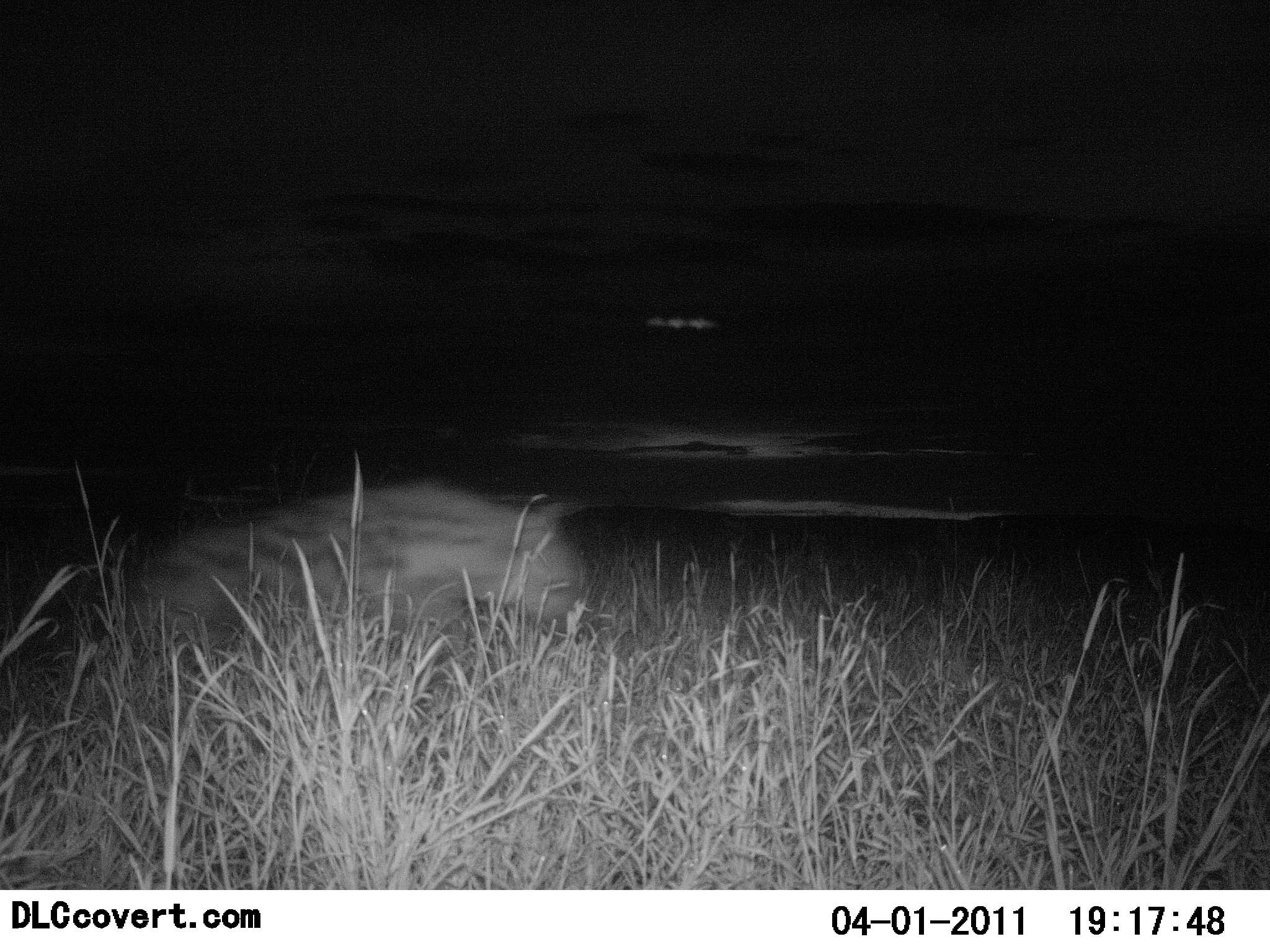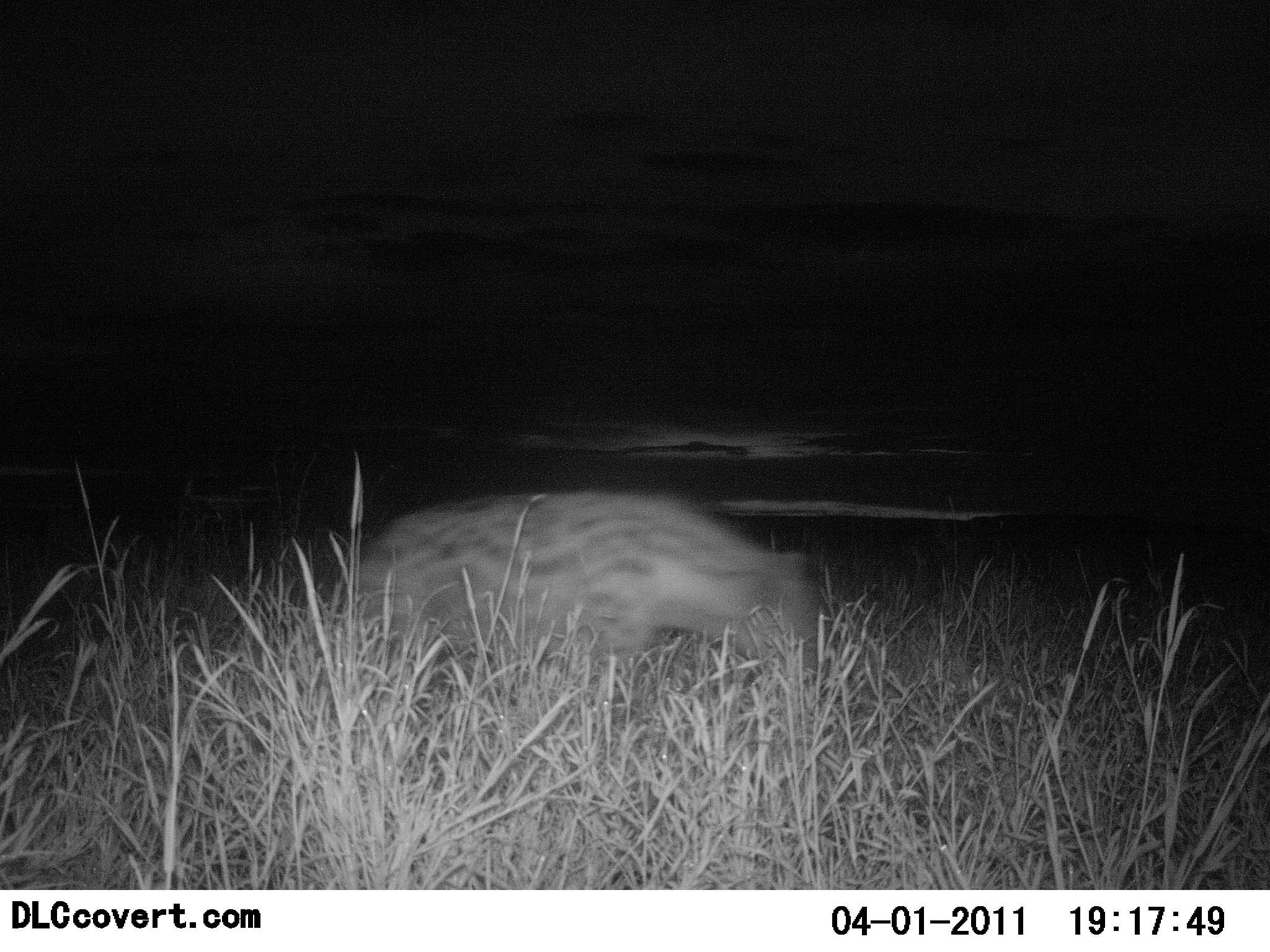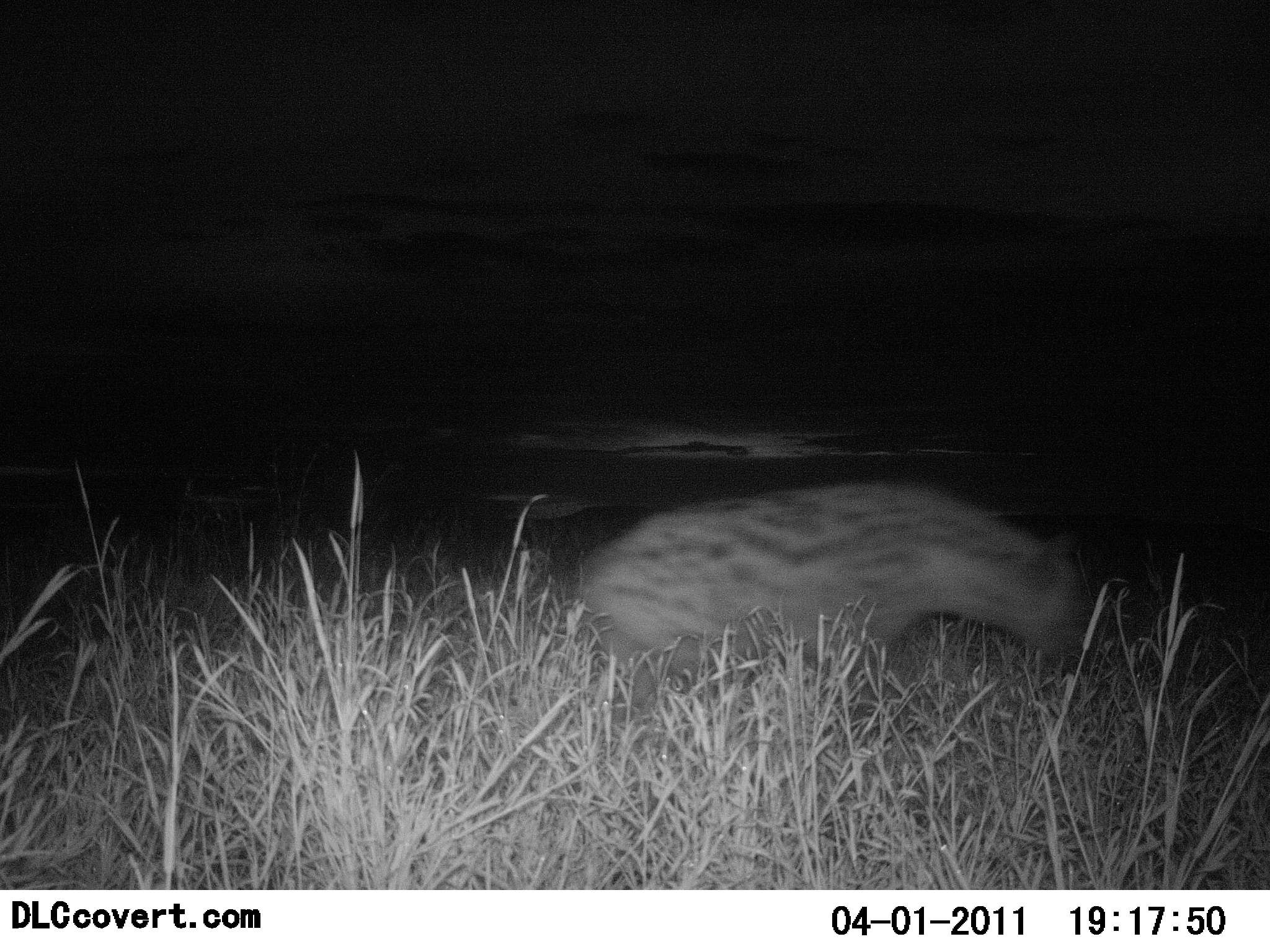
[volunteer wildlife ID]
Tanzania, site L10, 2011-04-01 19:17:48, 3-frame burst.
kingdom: Animalia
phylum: Chordata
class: Mammalia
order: Carnivora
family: Hyaenidae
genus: Crocuta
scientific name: Crocuta crocuta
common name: spotted hyena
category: hyenaspotted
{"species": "hyenaspotted (spotted hyena) (Crocuta crocuta)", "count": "1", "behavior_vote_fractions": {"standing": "0%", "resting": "0%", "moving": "100%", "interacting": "0%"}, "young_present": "0%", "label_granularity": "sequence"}